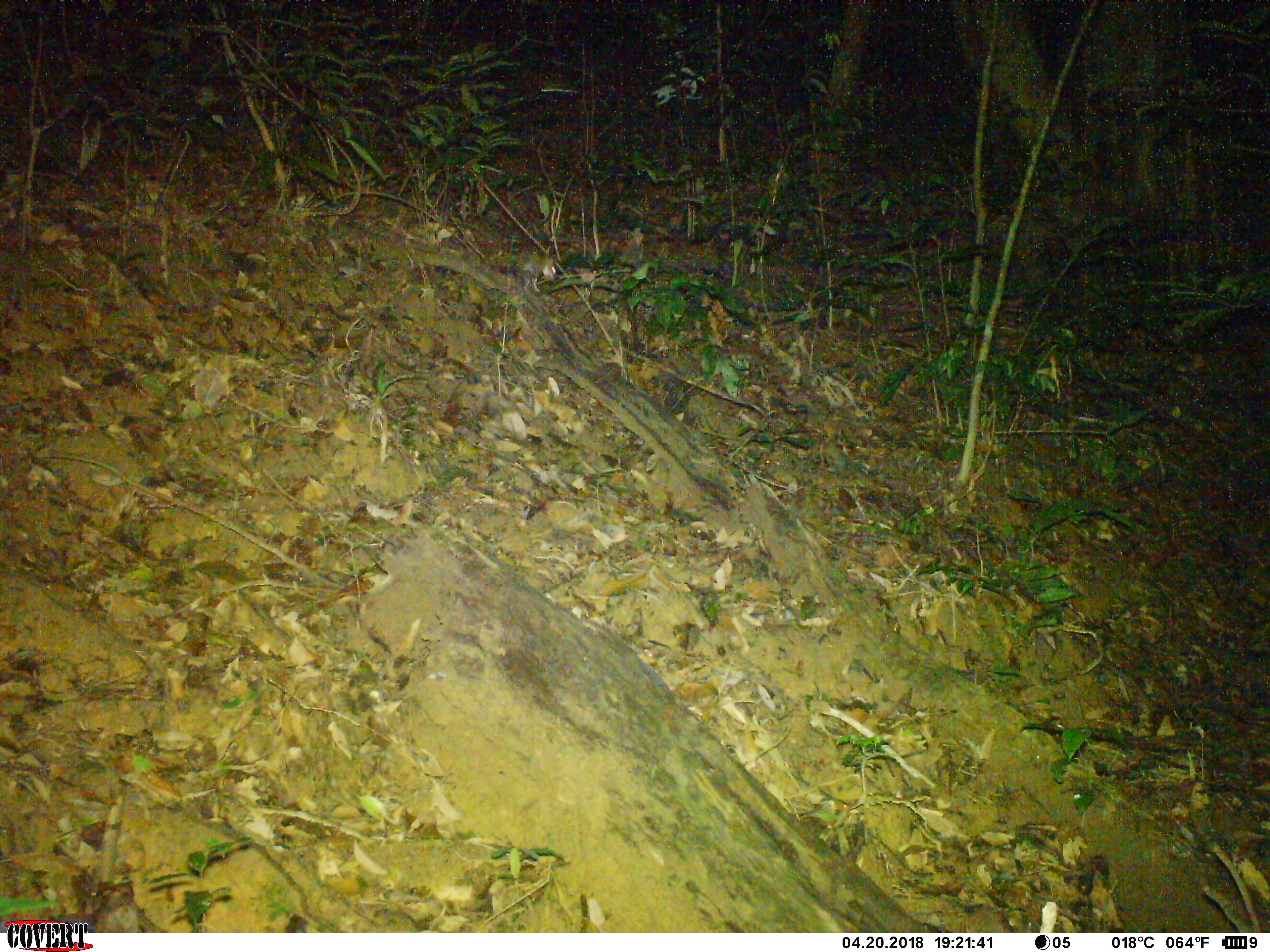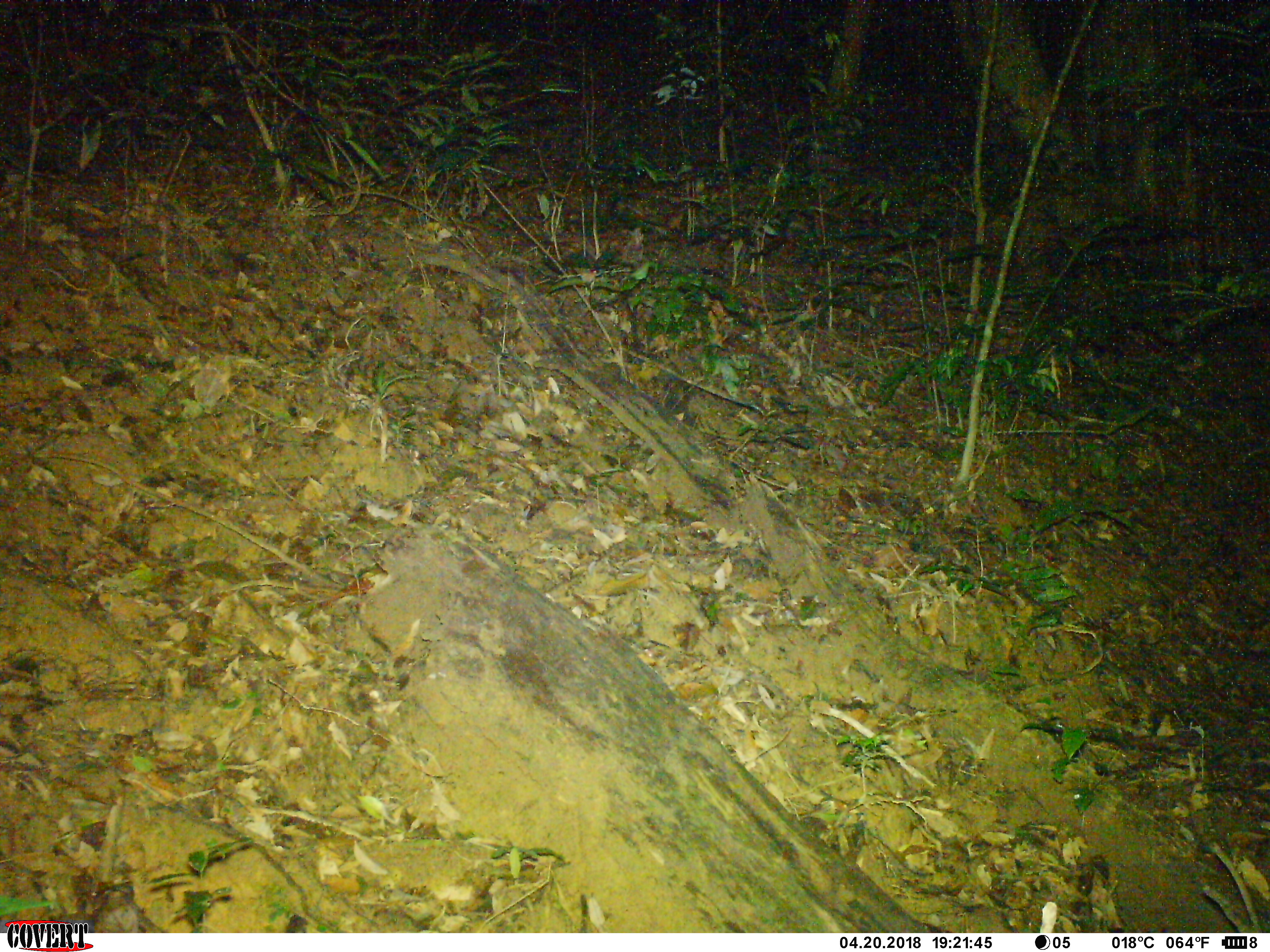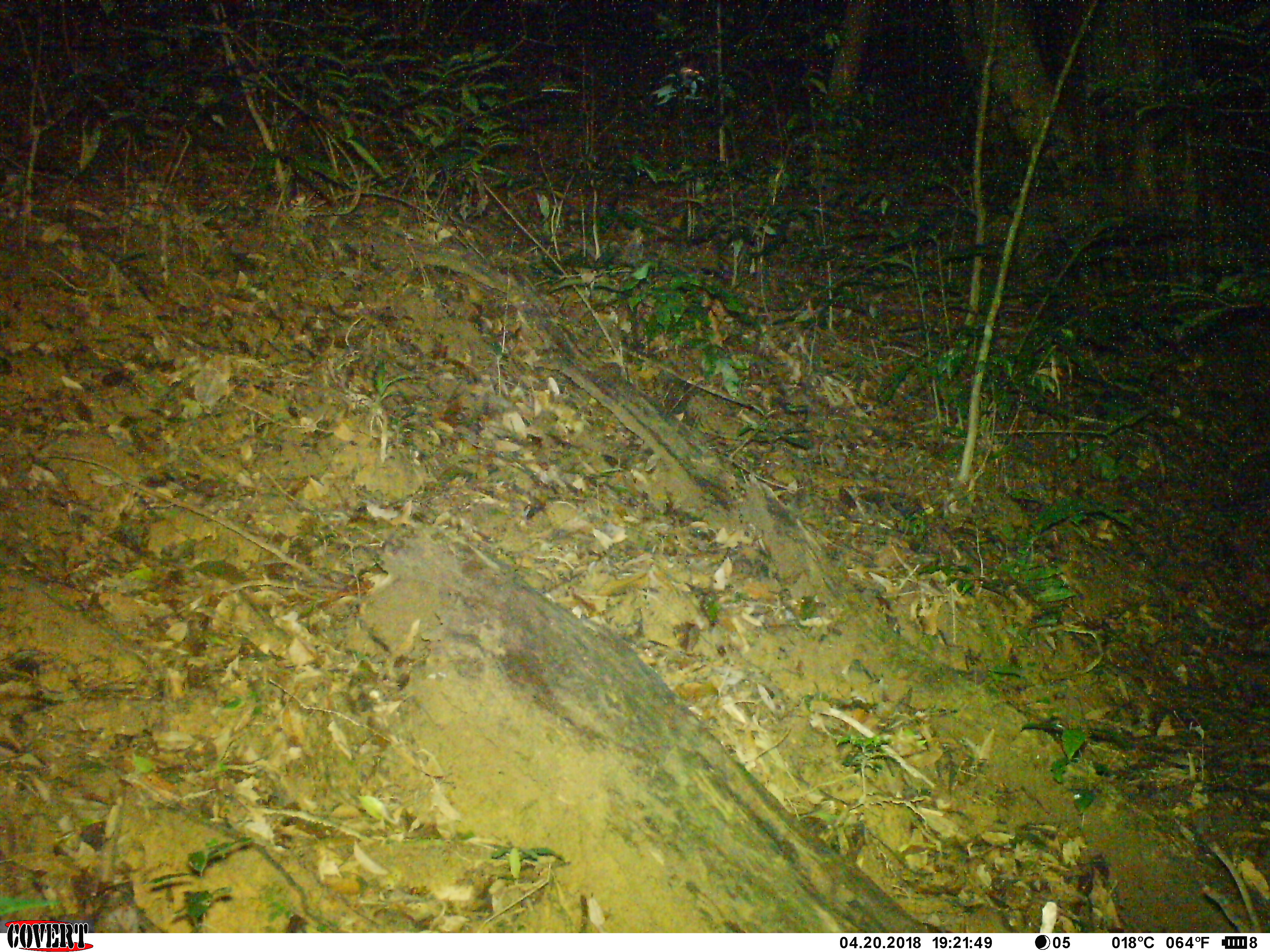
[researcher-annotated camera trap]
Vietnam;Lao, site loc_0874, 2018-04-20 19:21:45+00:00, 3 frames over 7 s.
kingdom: Animalia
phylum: Chordata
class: Mammalia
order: Rodentia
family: Muridae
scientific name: Muridae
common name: old-world mice and rats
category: unidentified murid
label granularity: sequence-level